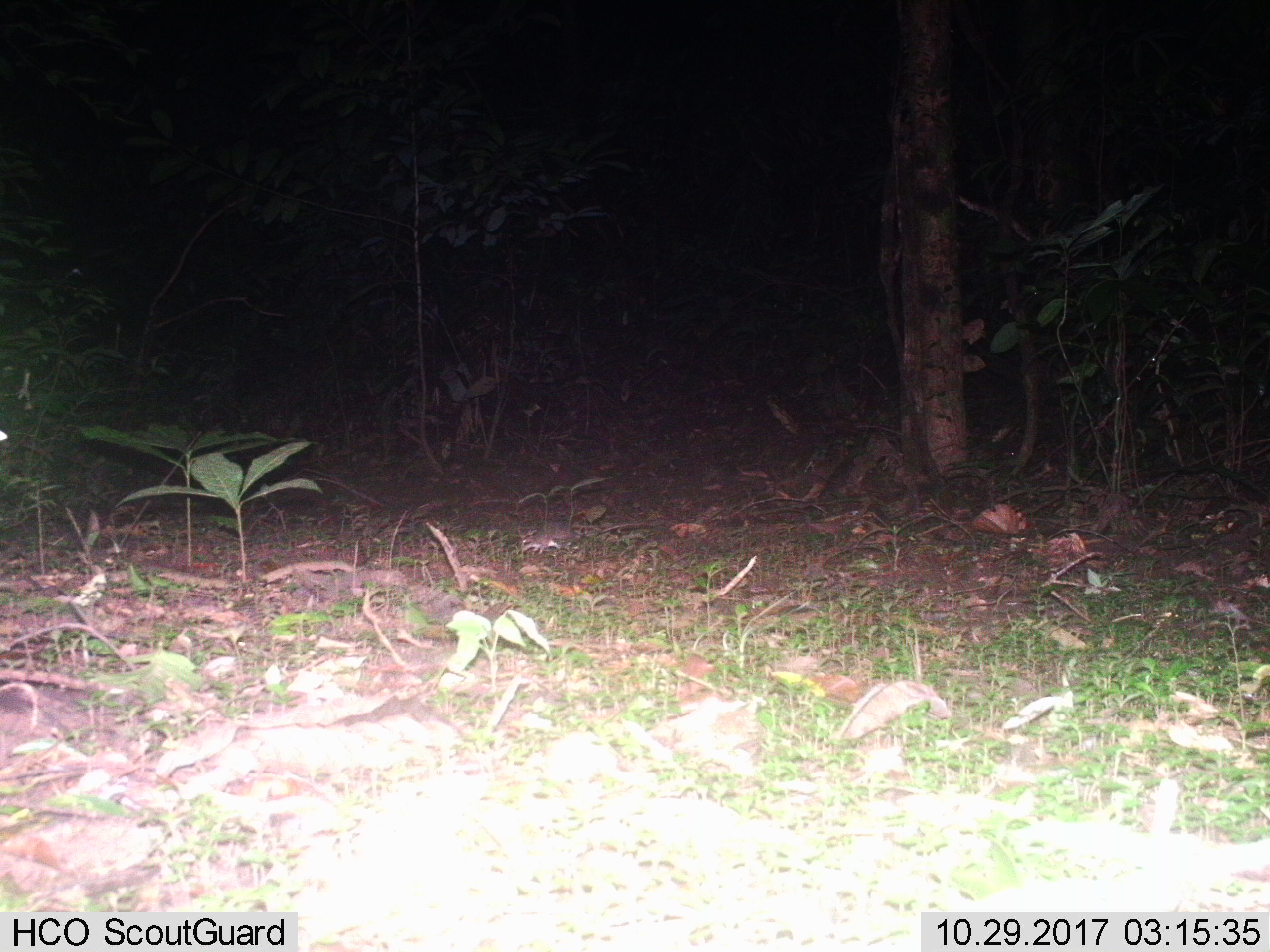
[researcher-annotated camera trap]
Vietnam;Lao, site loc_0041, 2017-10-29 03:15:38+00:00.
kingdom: Animalia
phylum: Chordata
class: Mammalia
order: Rodentia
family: Muridae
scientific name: Muridae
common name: old-world mice and rats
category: unidentified murid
Unidentified murid (old-world mice and rats) (Muridae). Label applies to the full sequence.